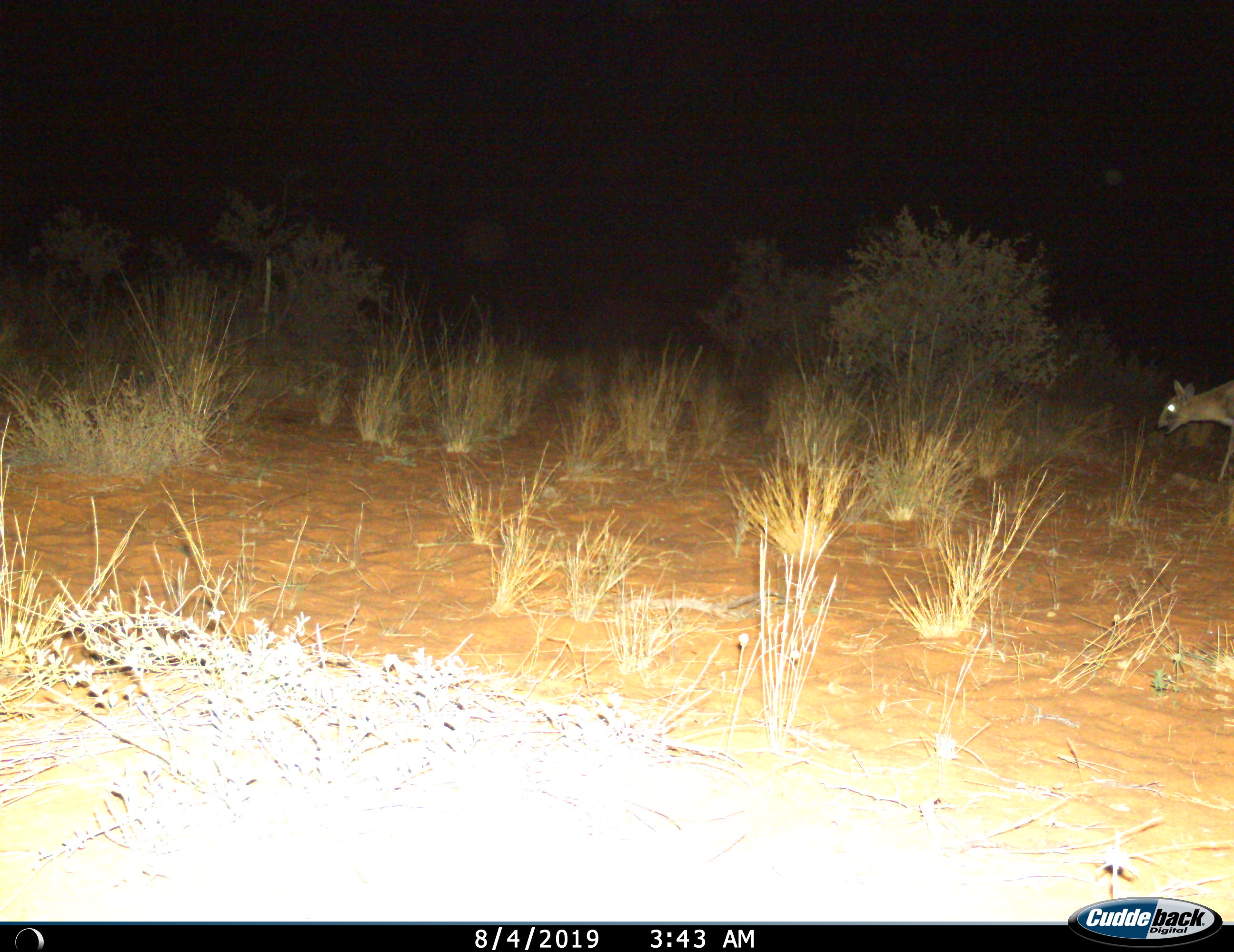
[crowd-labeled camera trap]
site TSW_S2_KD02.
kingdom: Animalia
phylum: Chordata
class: Mammalia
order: Artiodactyla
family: Bovidae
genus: Sylvicapra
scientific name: Sylvicapra grimmia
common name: common duiker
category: duikercommongrey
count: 1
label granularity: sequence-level